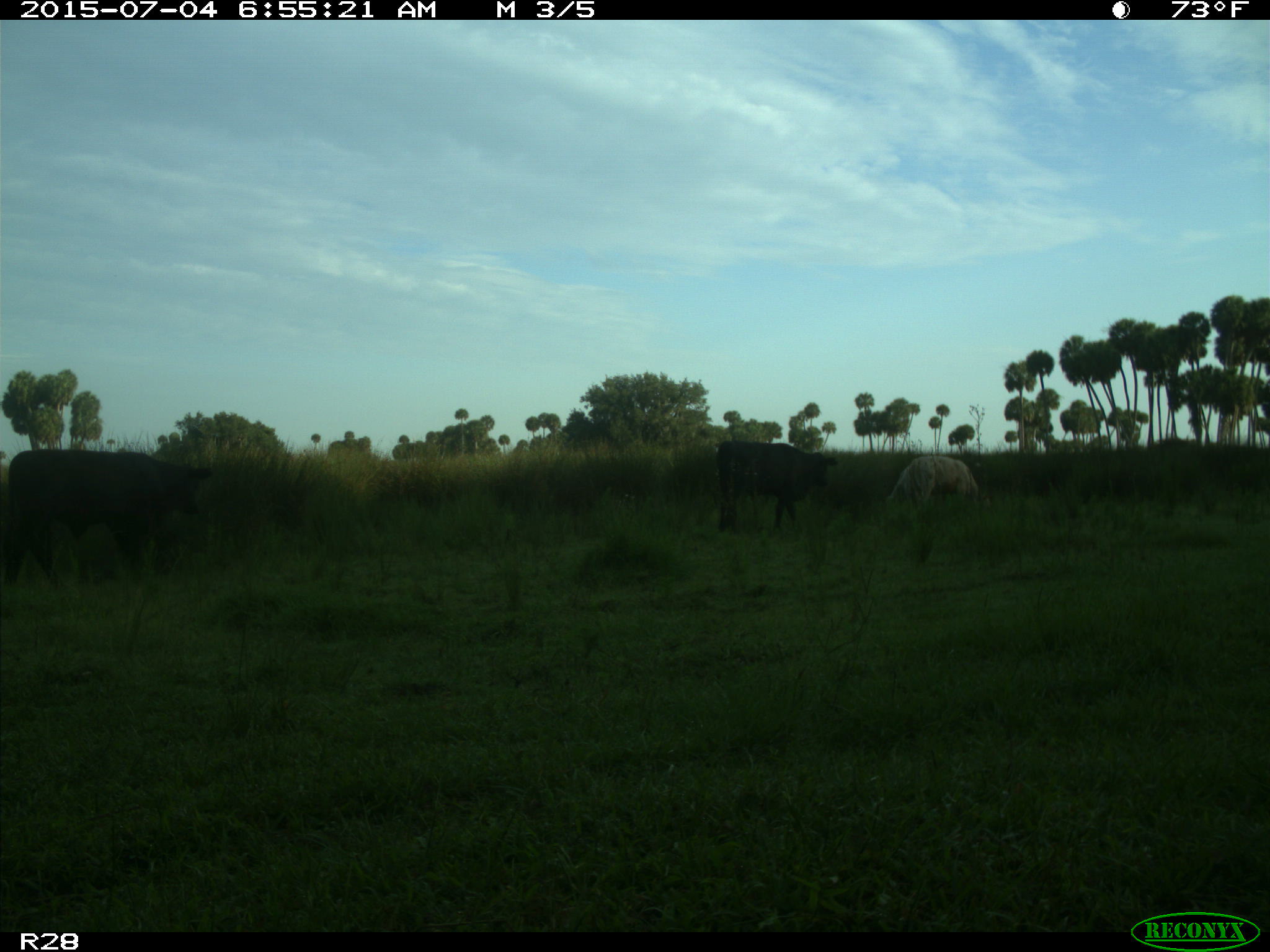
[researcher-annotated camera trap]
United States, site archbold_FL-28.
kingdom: Animalia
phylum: Chordata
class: Mammalia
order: Artiodactyla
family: Bovidae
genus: Bos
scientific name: Bos taurus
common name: domestic cow